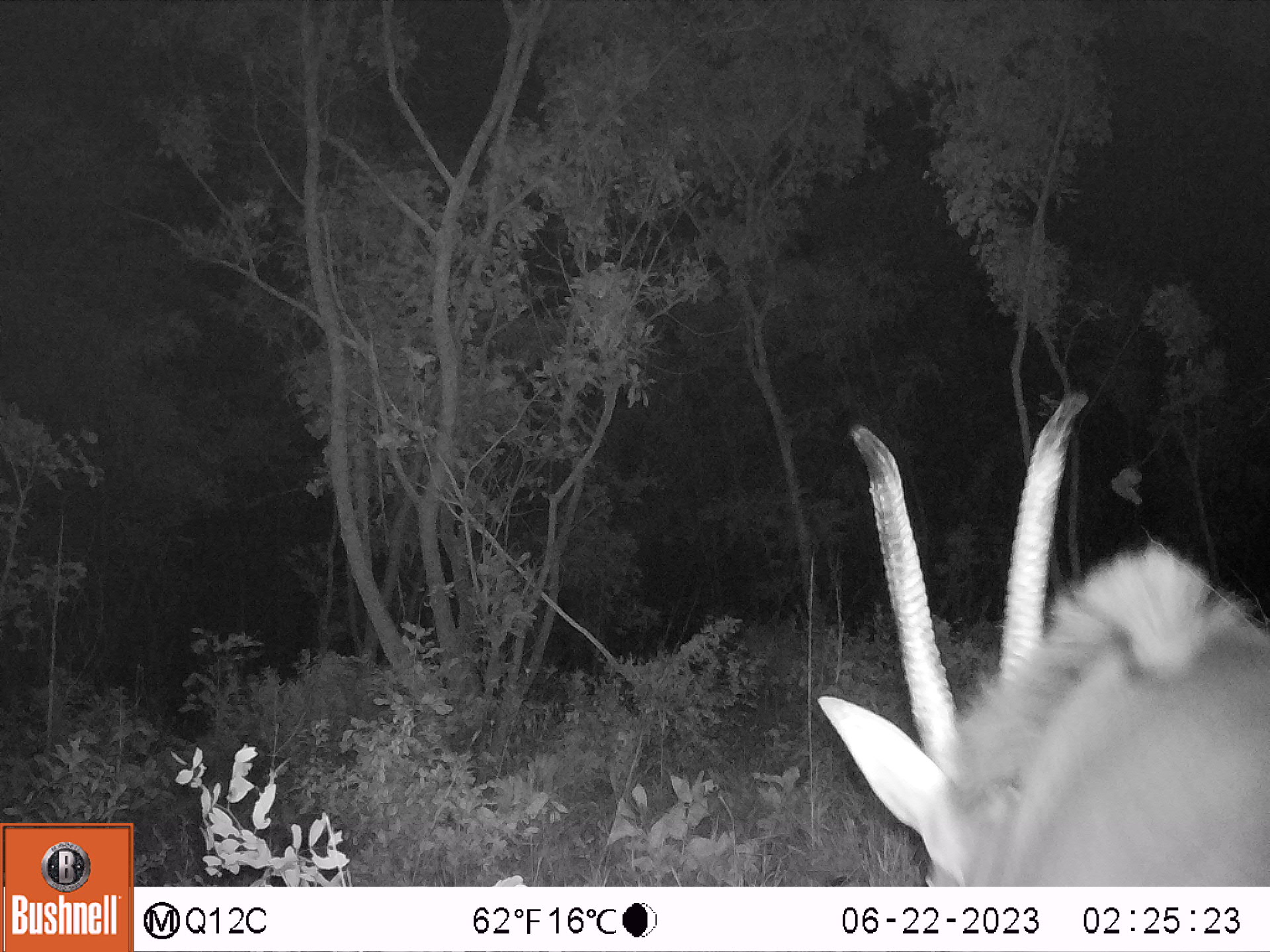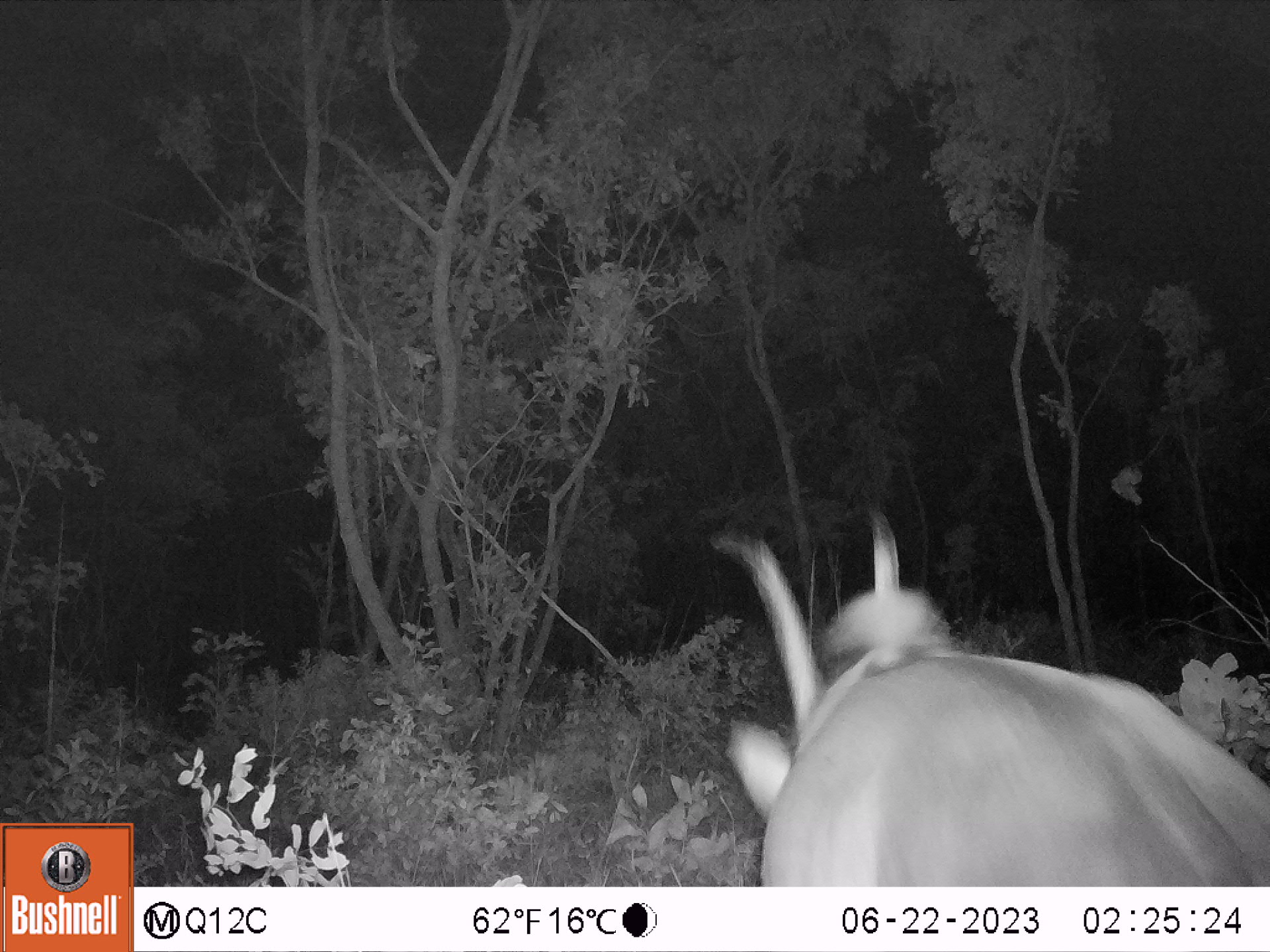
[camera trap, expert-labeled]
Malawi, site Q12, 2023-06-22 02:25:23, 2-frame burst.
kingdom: Animalia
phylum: Chordata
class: Mammalia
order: Artiodactyla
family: Bovidae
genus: Hippotragus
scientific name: Hippotragus niger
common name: sable antelope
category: sable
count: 1